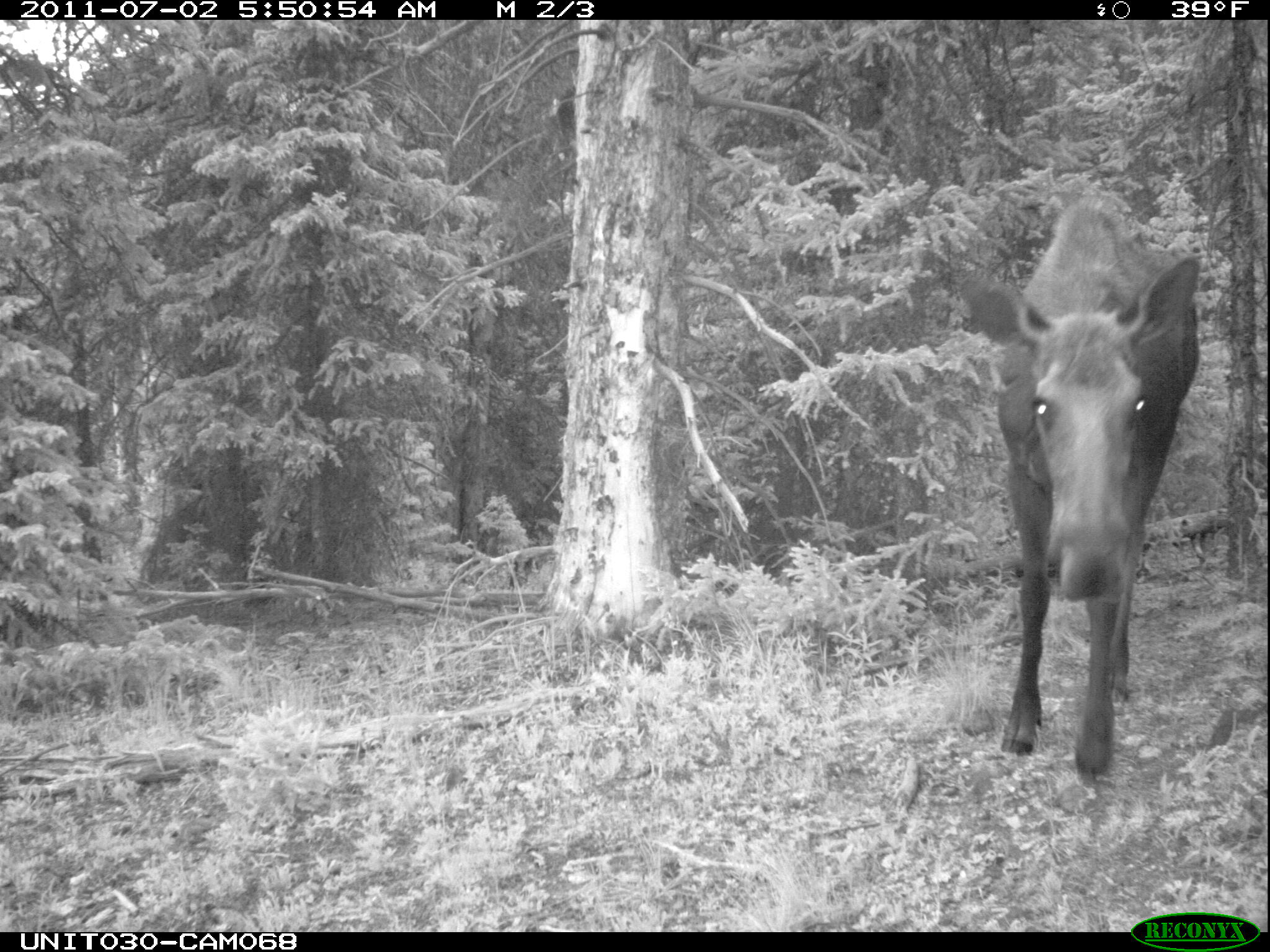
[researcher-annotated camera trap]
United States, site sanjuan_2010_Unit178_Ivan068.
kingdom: Animalia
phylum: Chordata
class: Mammalia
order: Artiodactyla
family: Cervidae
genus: Alces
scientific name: Alces alces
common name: moose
Alces alces (moose).